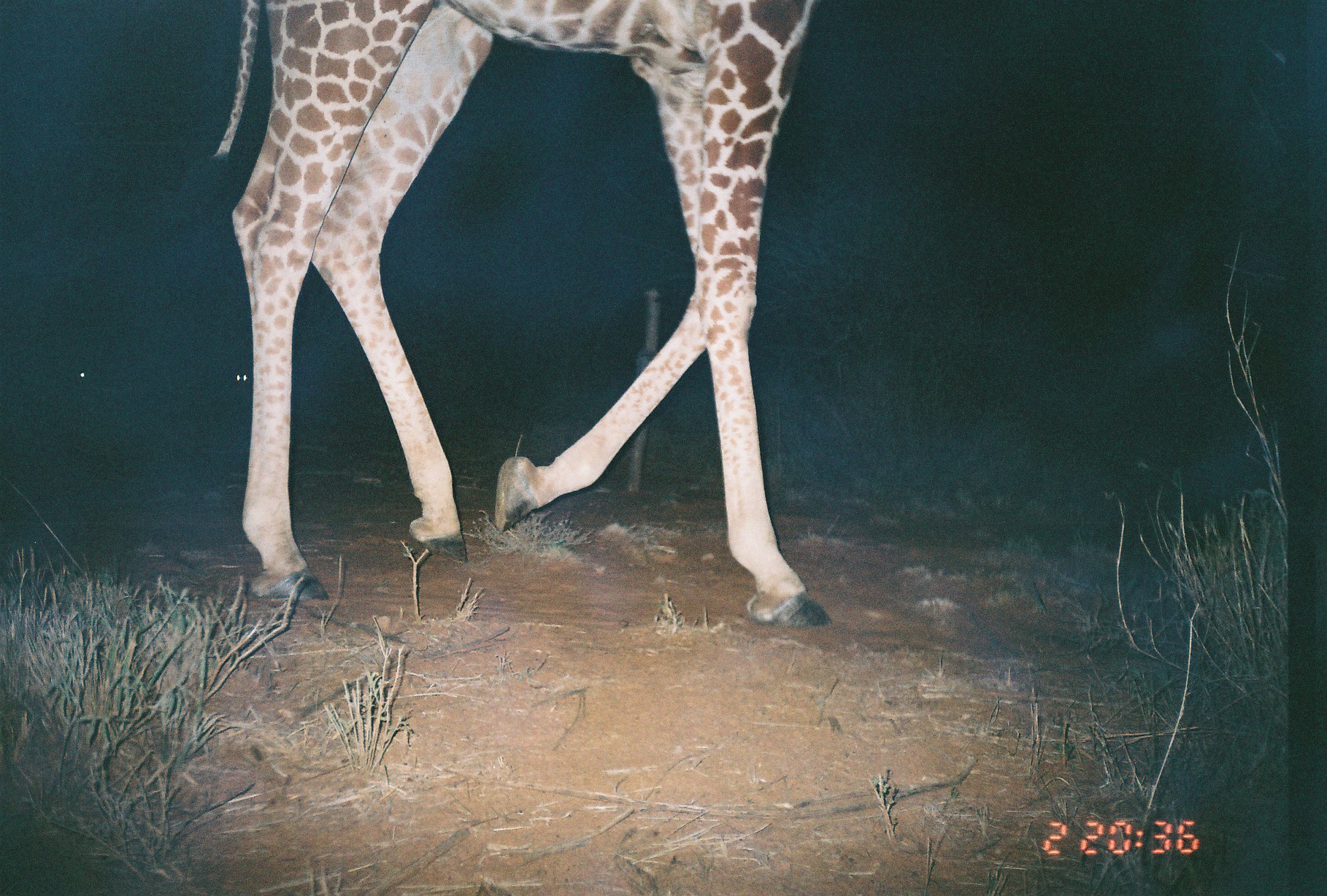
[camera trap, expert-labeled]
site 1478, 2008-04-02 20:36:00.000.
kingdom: Animalia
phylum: Chordata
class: Mammalia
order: Artiodactyla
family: Giraffidae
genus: Giraffa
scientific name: Giraffa camelopardalis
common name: giraffe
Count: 1.